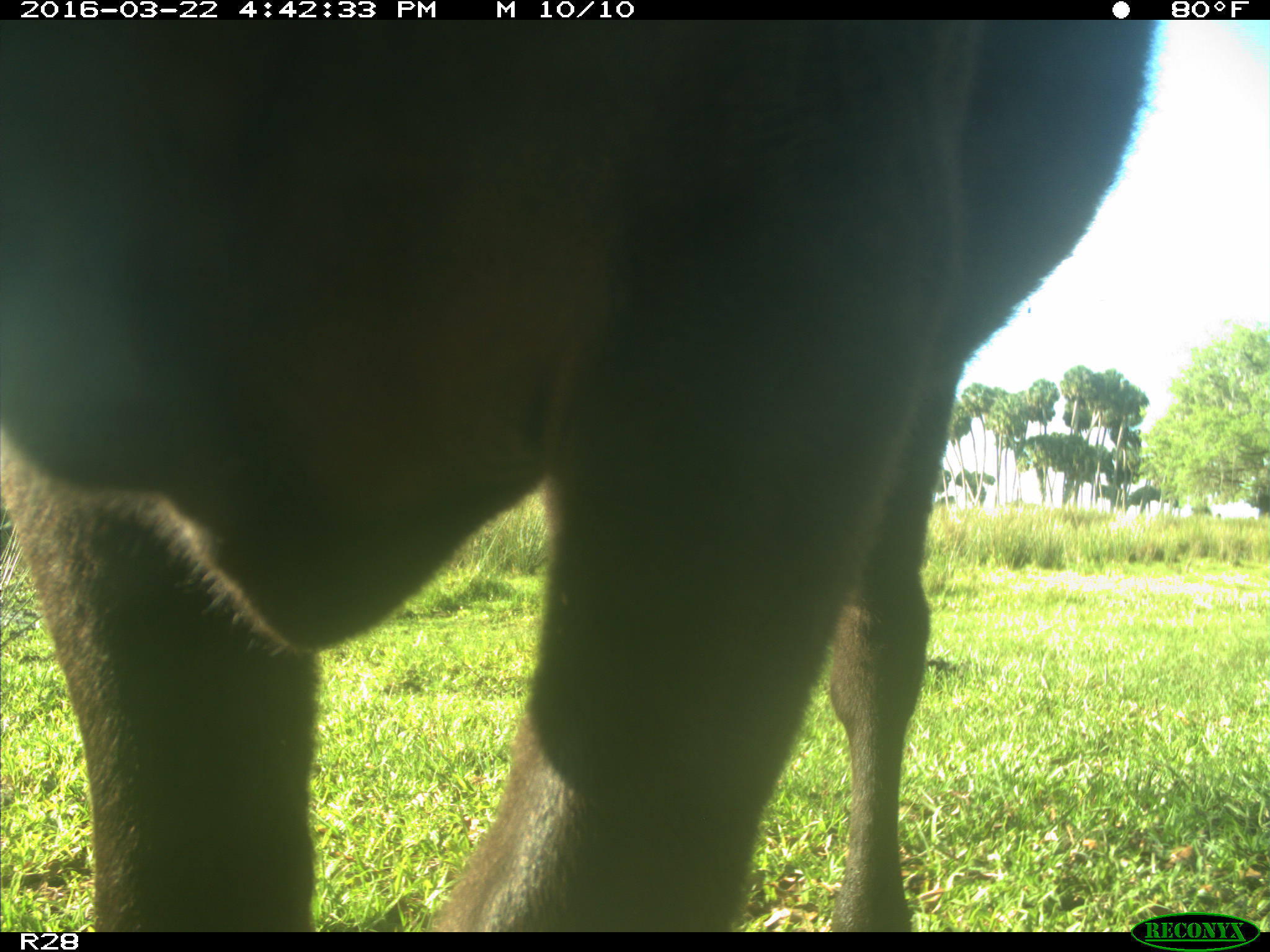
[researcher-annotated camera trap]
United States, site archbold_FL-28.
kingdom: Animalia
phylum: Chordata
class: Mammalia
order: Artiodactyla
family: Bovidae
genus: Bos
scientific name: Bos taurus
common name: domestic cow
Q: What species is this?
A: Bos taurus (domestic cow).